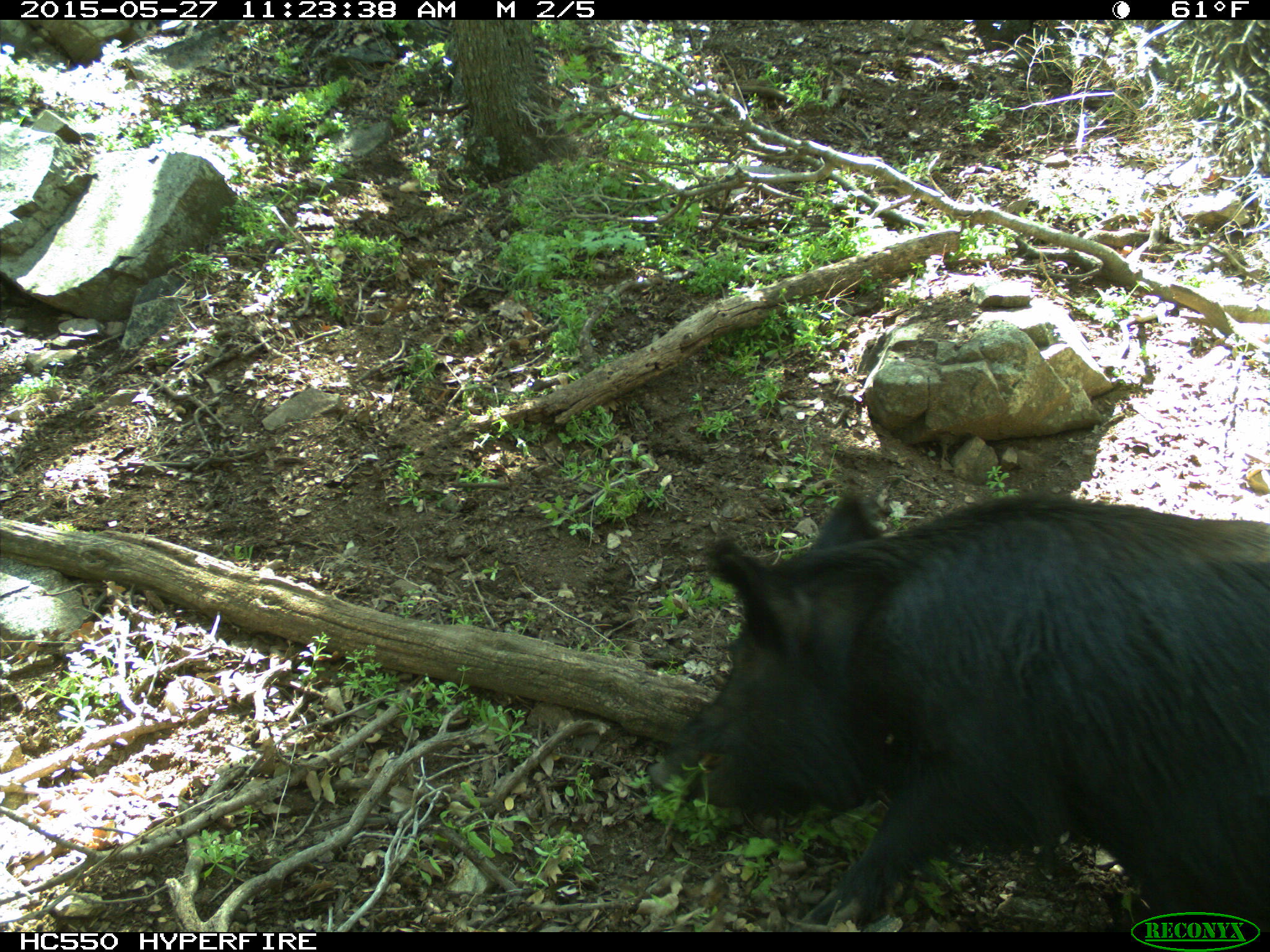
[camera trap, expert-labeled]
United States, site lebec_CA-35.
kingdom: Animalia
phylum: Chordata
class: Mammalia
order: Artiodactyla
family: Suidae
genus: Sus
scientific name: Sus scrofa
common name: wild boar